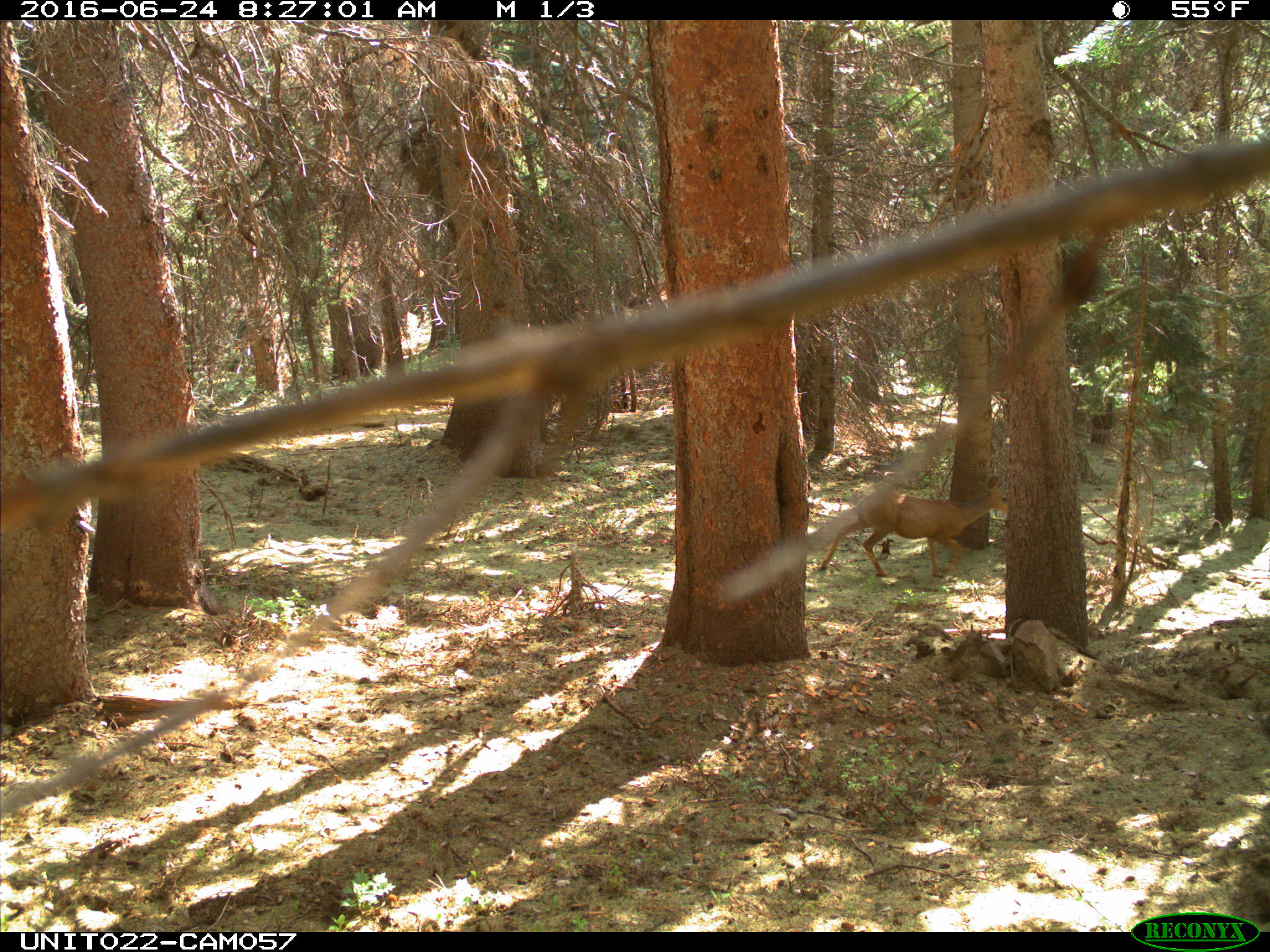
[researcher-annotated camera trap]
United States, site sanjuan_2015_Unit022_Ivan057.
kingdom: Animalia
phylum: Chordata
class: Mammalia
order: Artiodactyla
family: Cervidae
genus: Odocoileus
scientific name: Odocoileus hemionus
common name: mule deer